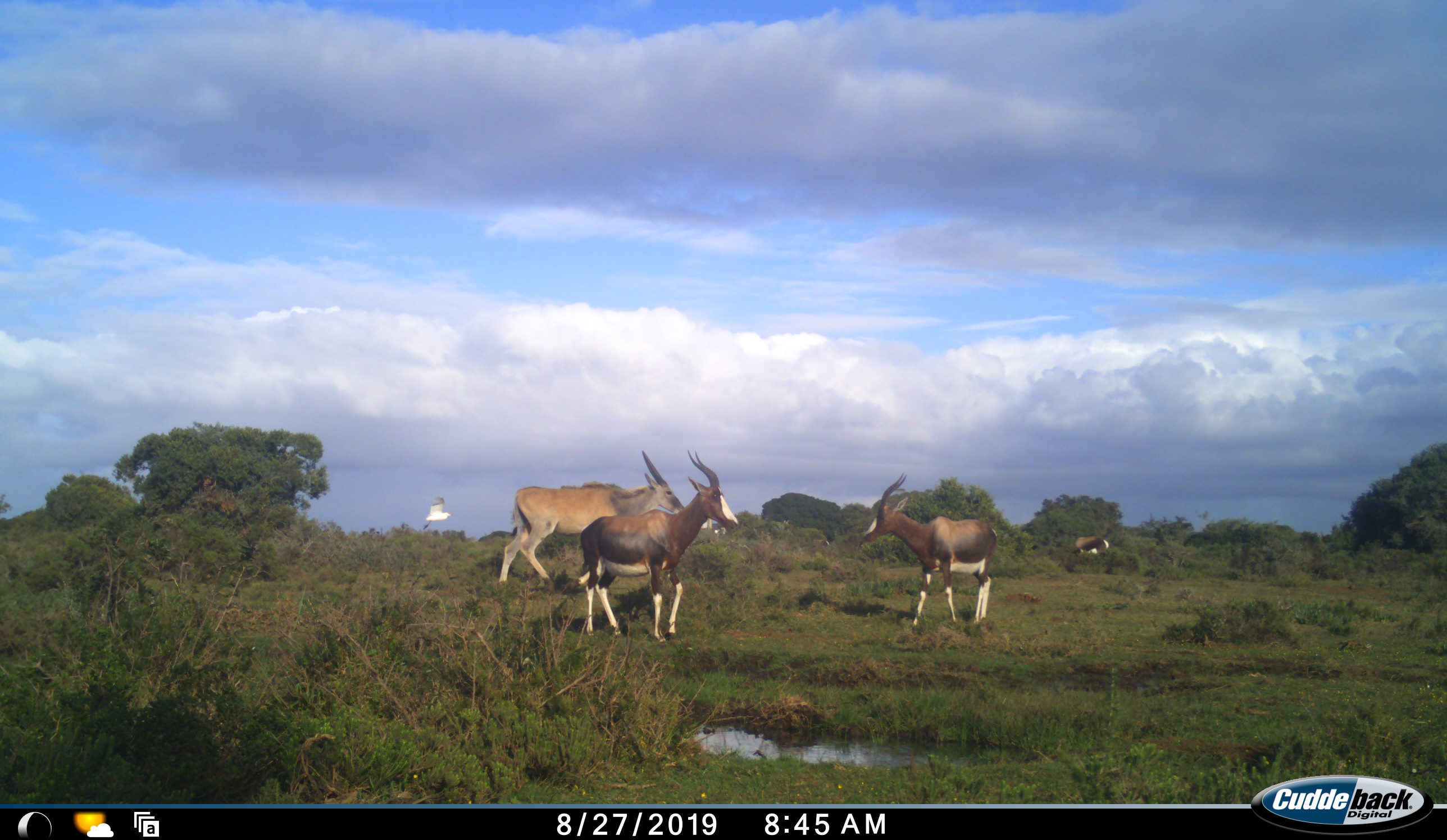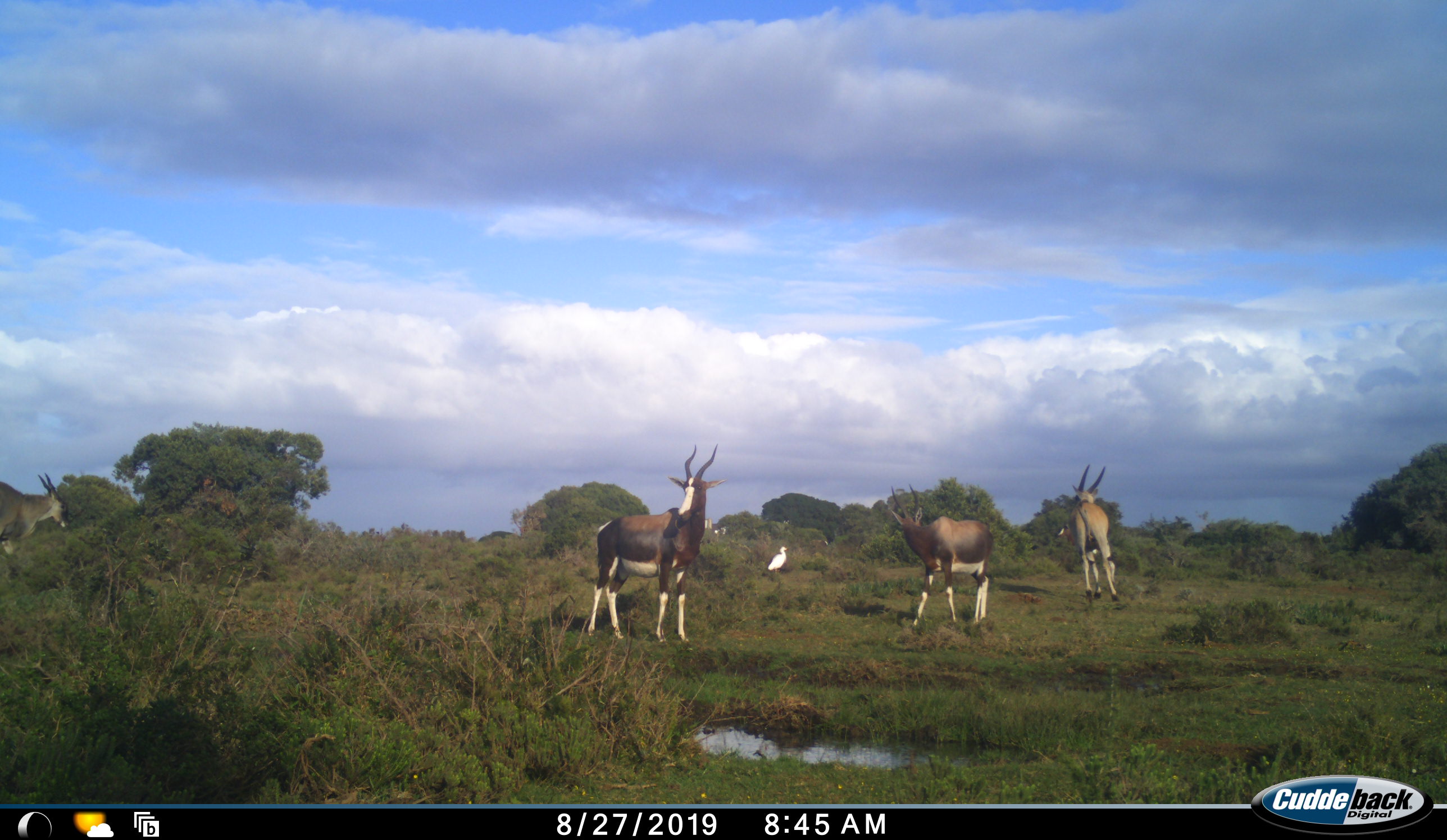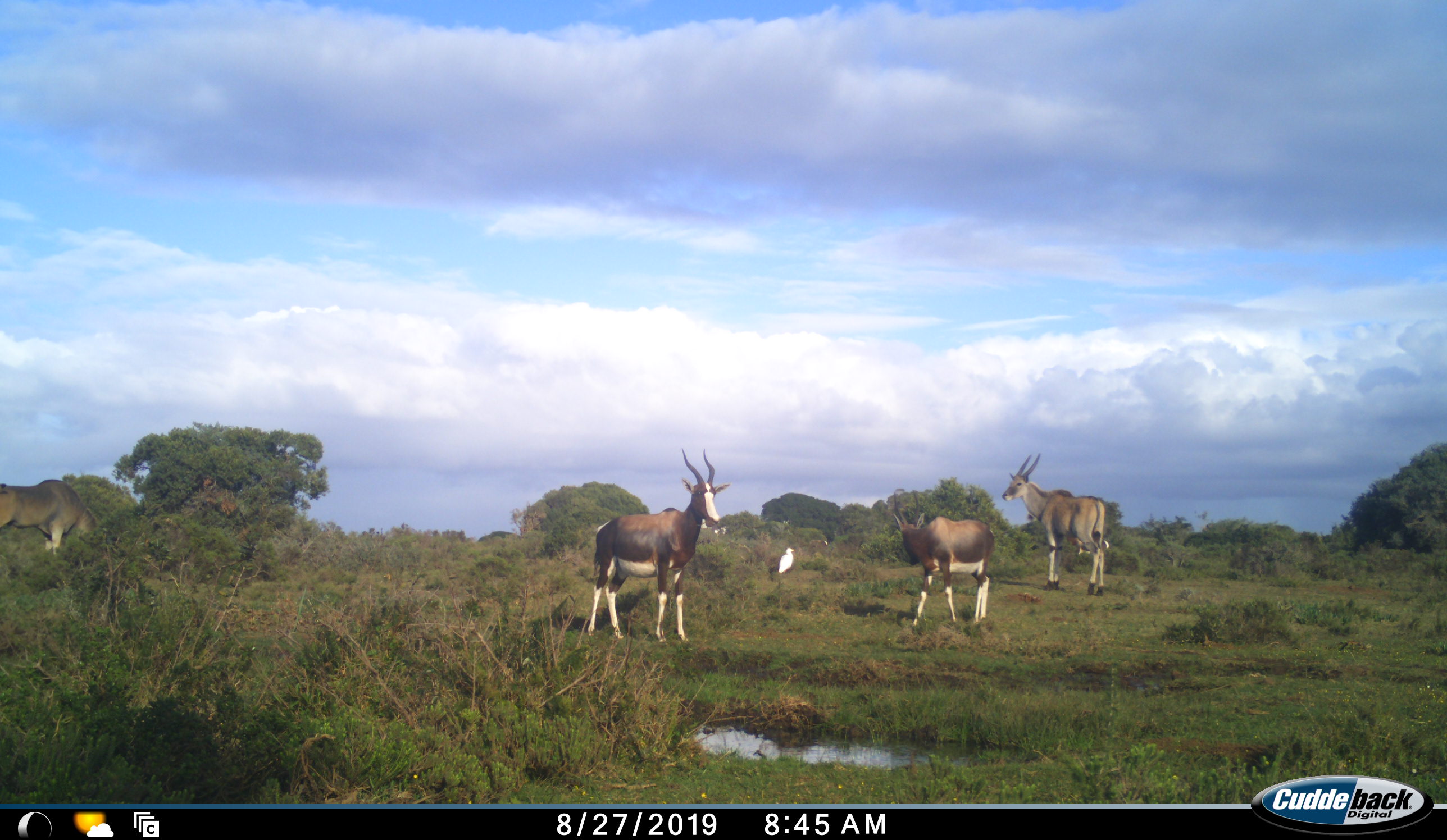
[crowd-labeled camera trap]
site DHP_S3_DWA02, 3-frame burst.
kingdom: Animalia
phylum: Chordata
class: Mammalia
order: Artiodactyla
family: Bovidae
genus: Damaliscus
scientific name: Damaliscus pygargus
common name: bontebok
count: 3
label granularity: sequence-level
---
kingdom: Animalia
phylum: Chordata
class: Mammalia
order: Artiodactyla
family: Bovidae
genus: Tragelaphus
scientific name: Tragelaphus oryx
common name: eland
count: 2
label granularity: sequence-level